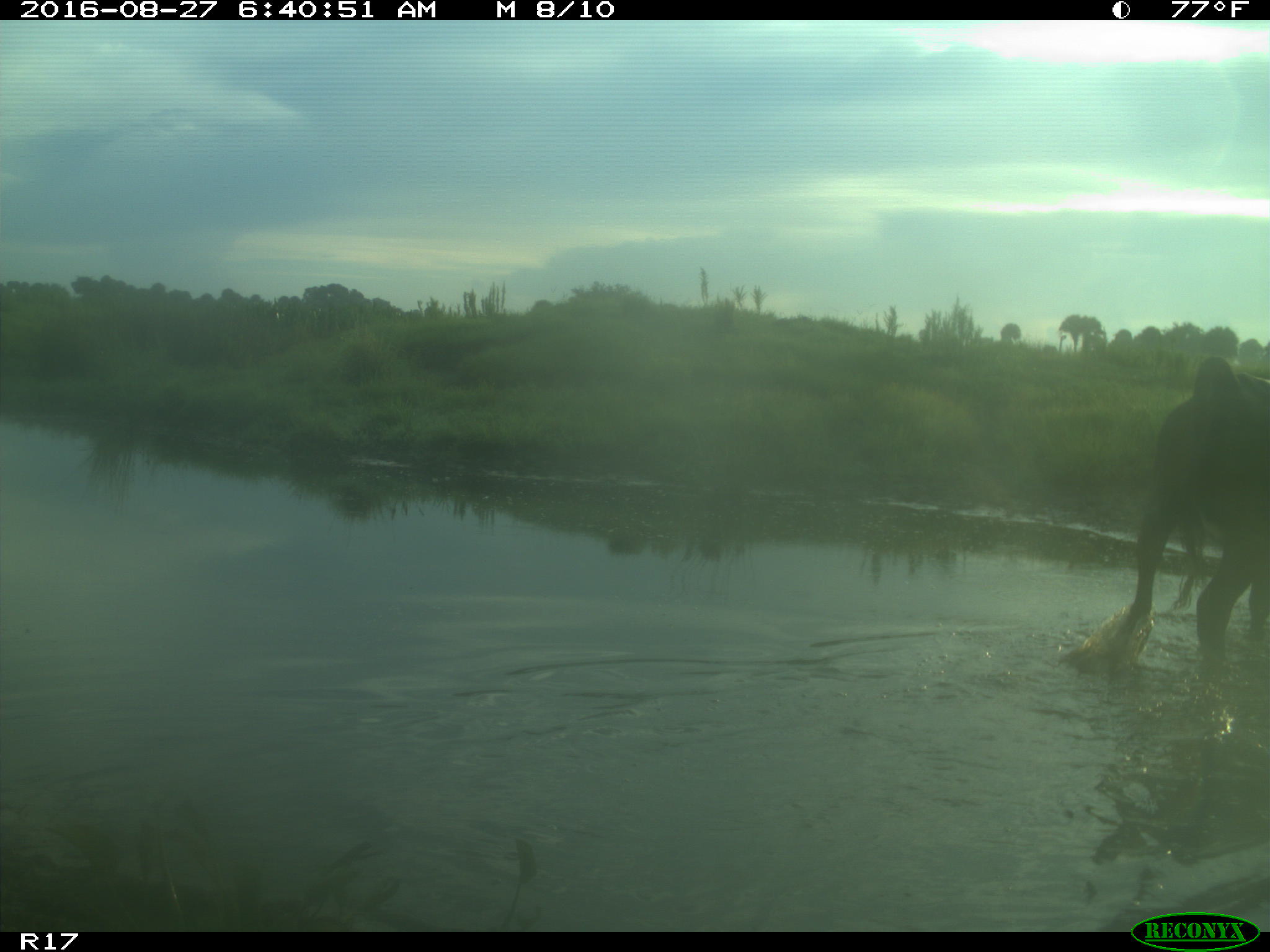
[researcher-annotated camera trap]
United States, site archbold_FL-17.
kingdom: Animalia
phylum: Chordata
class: Mammalia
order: Artiodactyla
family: Bovidae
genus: Bos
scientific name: Bos taurus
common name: domestic cow